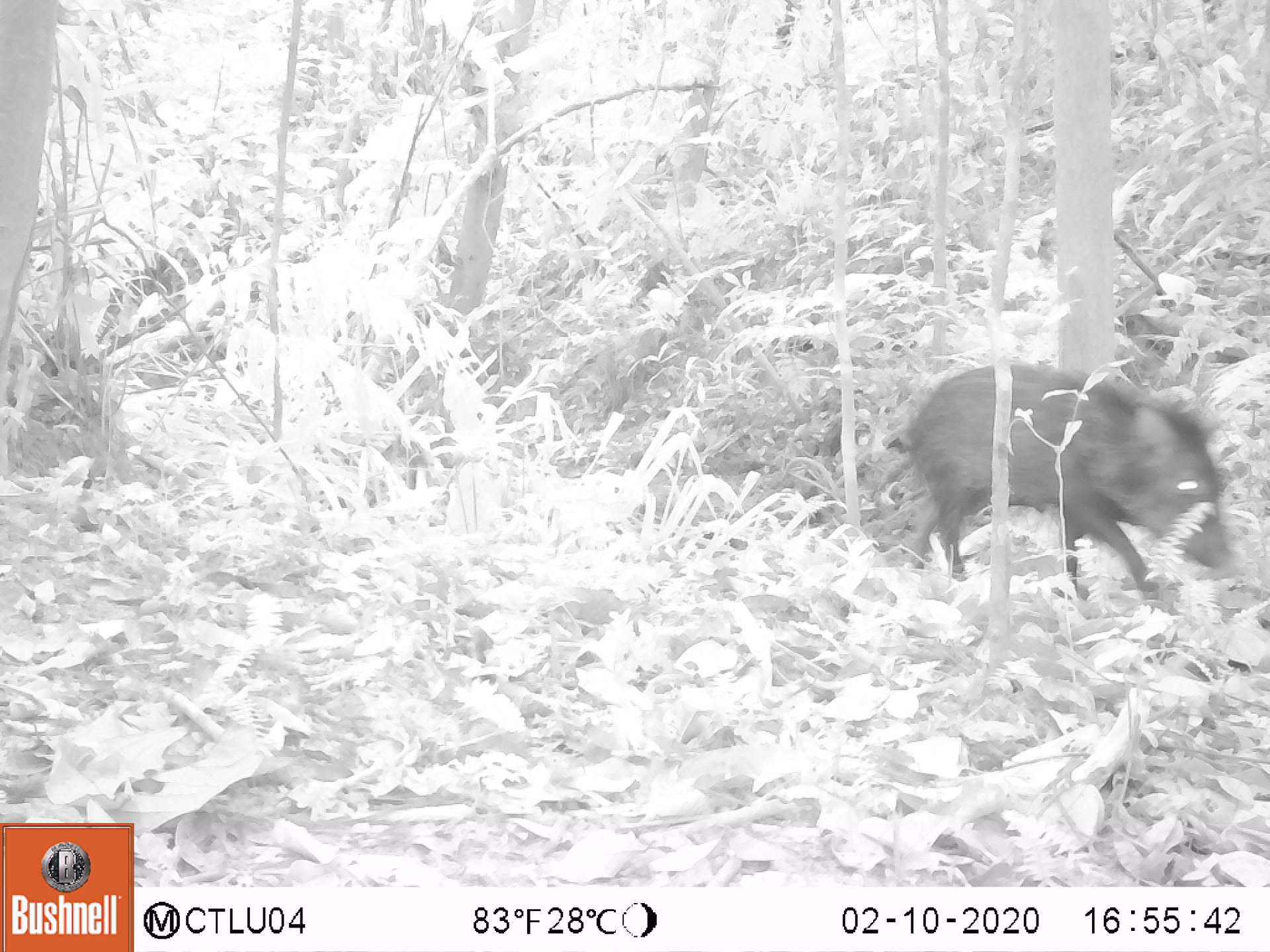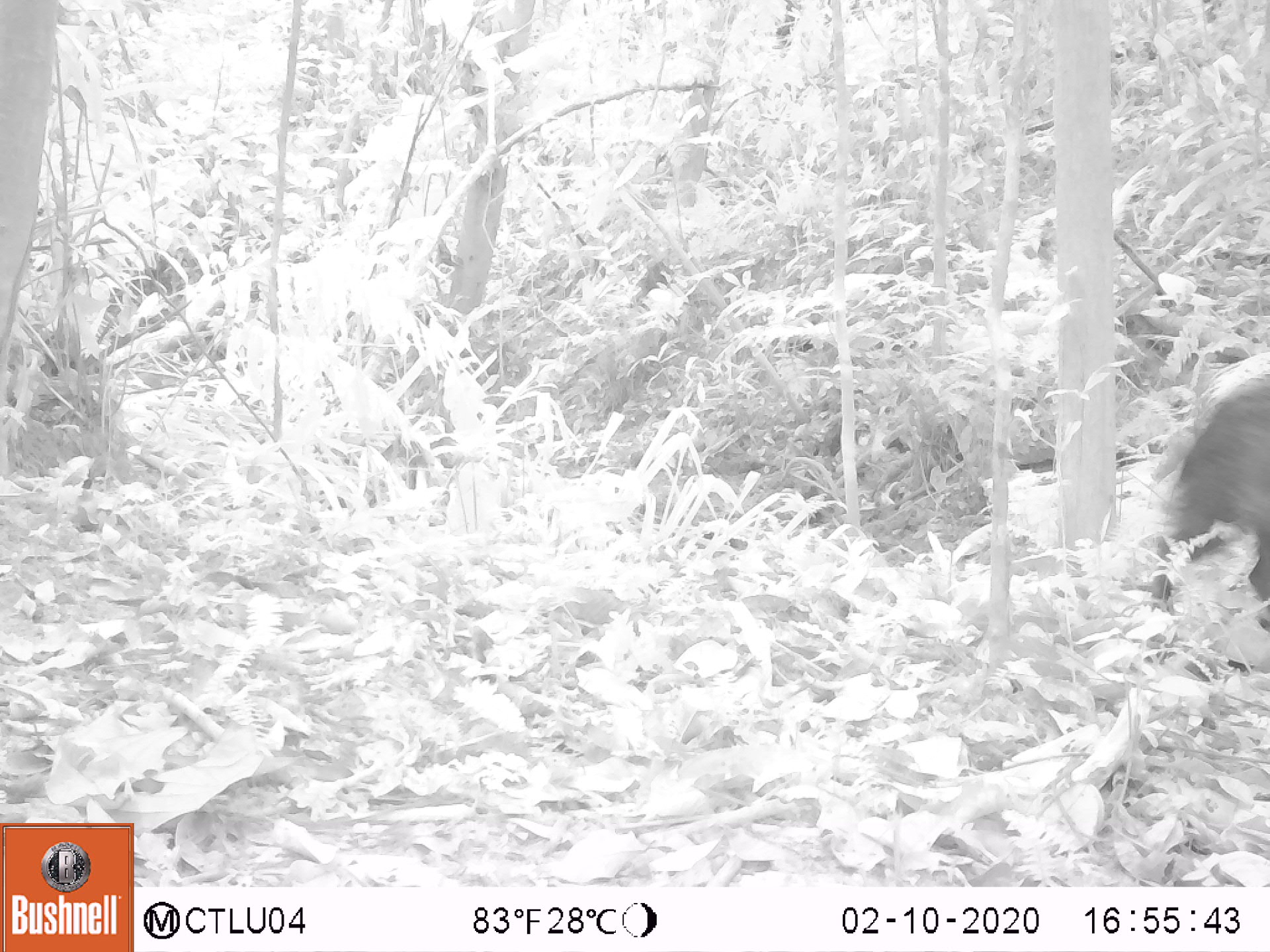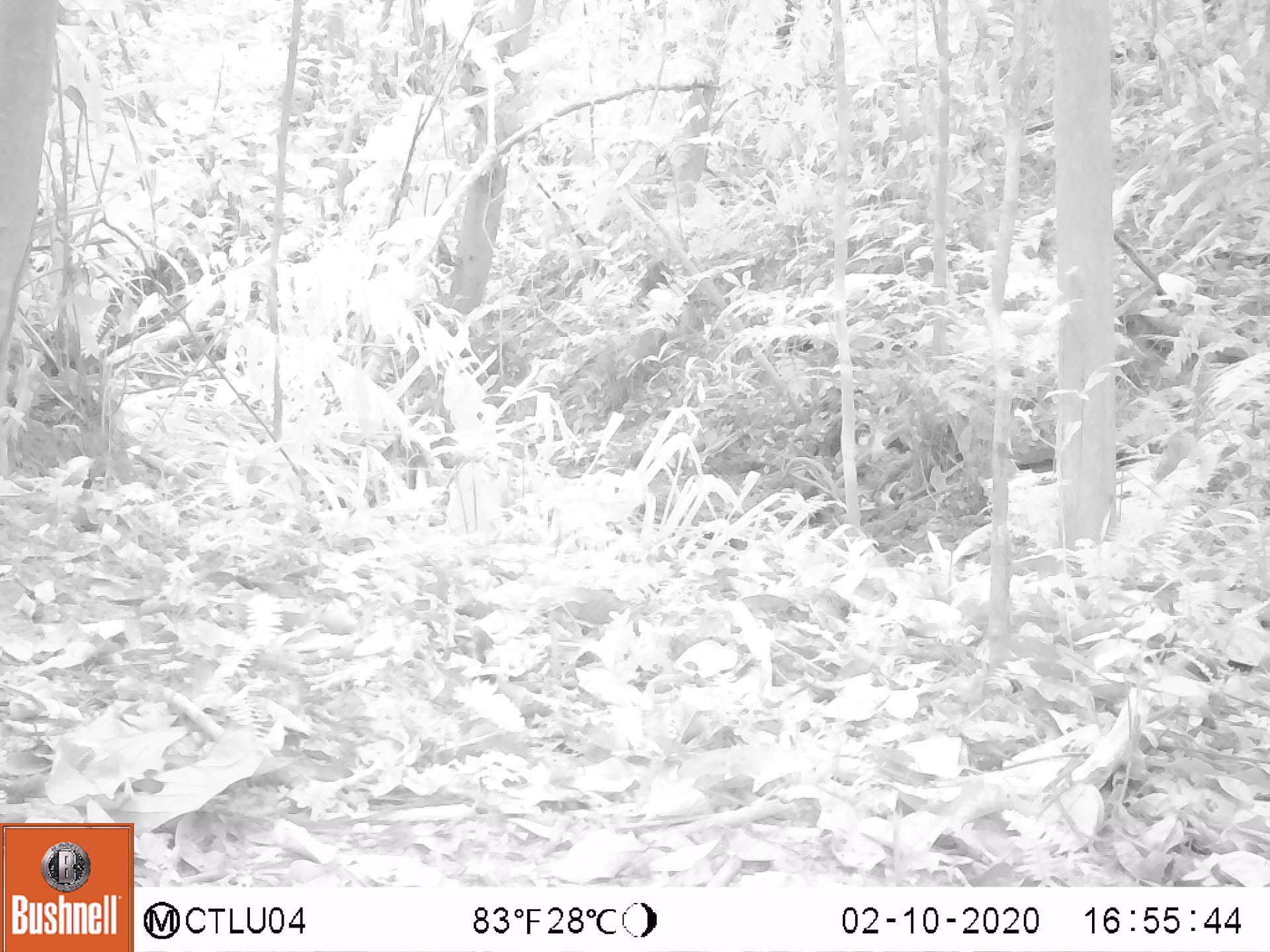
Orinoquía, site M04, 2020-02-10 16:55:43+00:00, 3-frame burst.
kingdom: Animalia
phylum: Chordata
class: Mammalia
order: Artiodactyla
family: Tayassuidae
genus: Pecari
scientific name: Pecari tajacu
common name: collared peccary